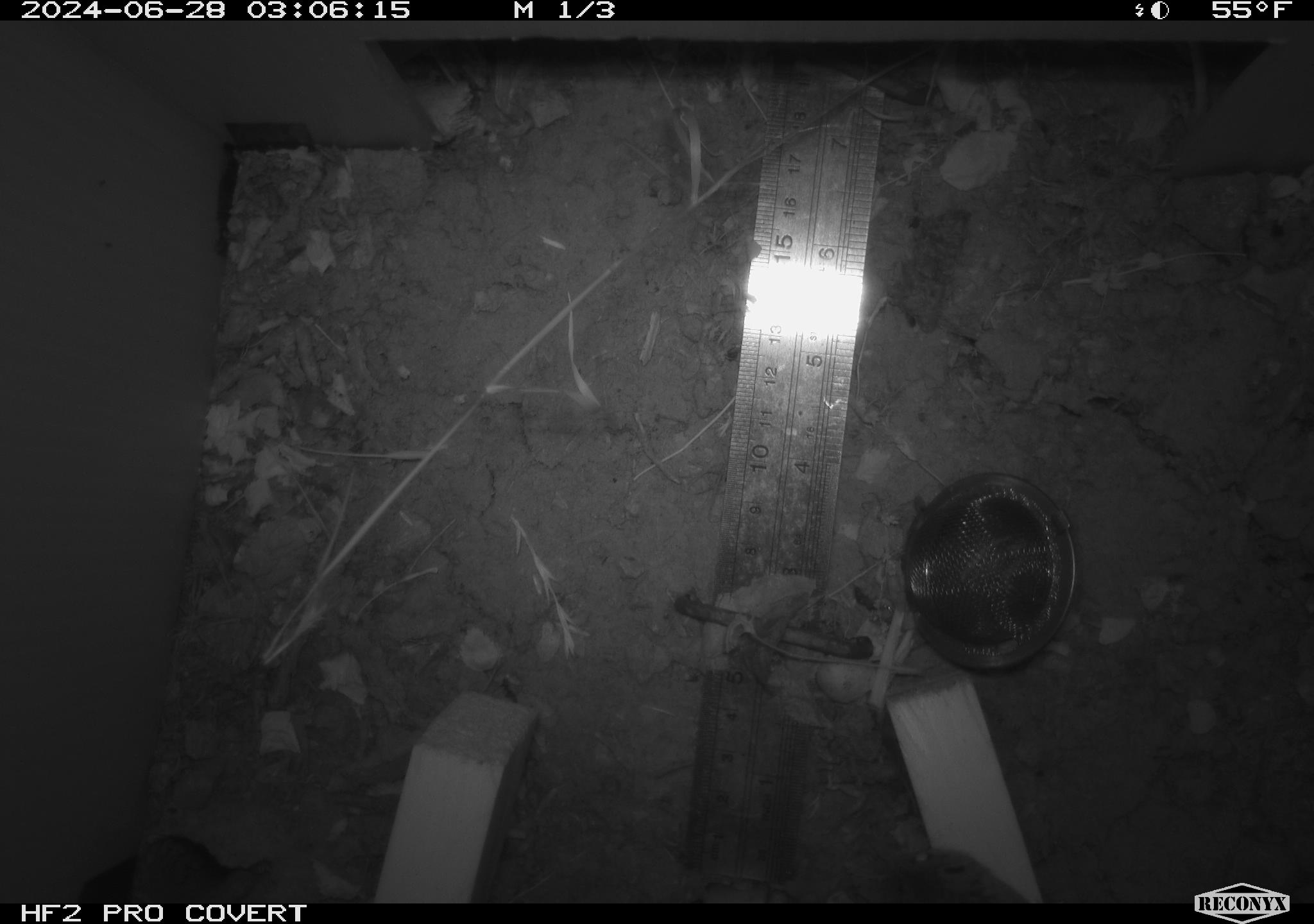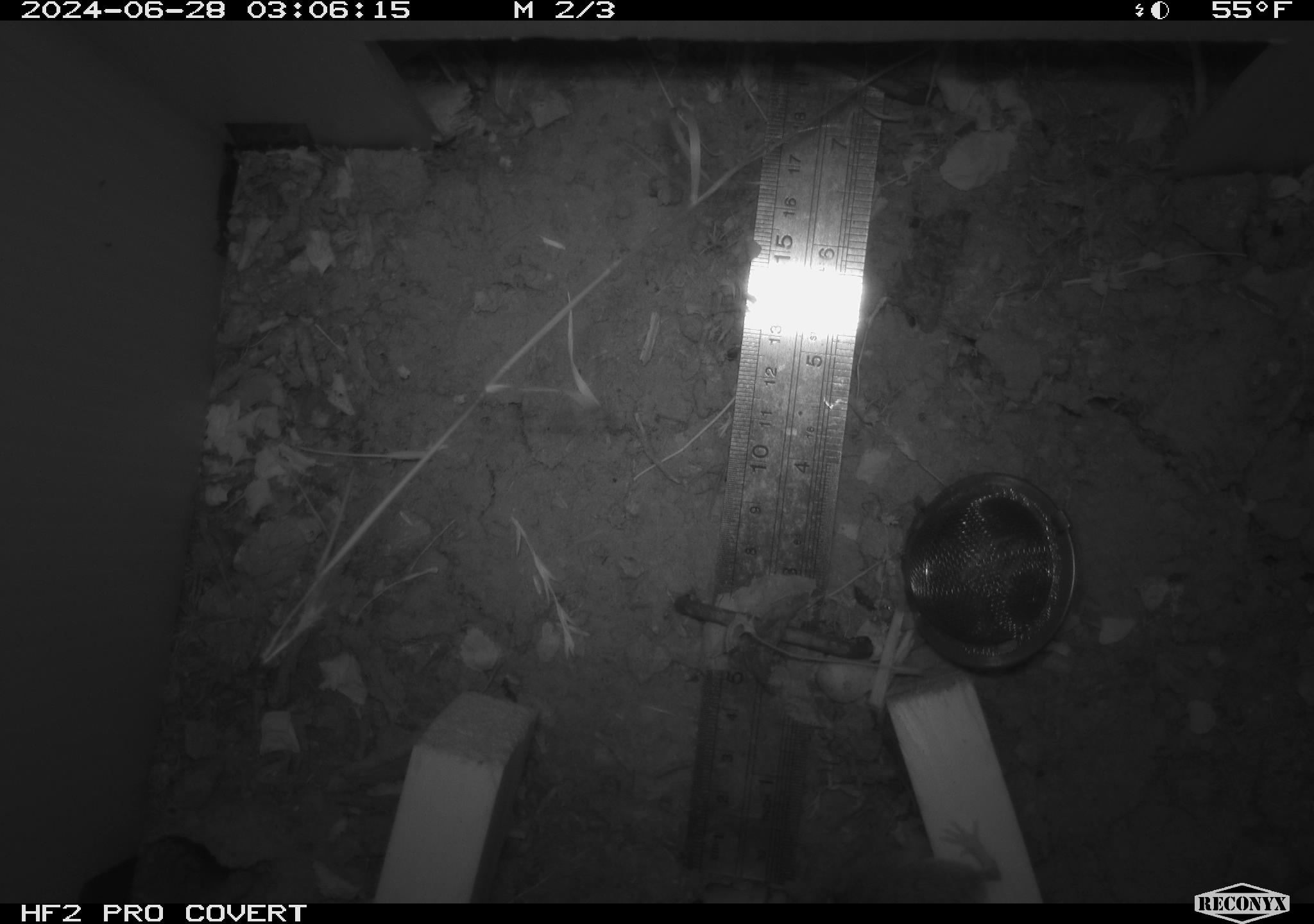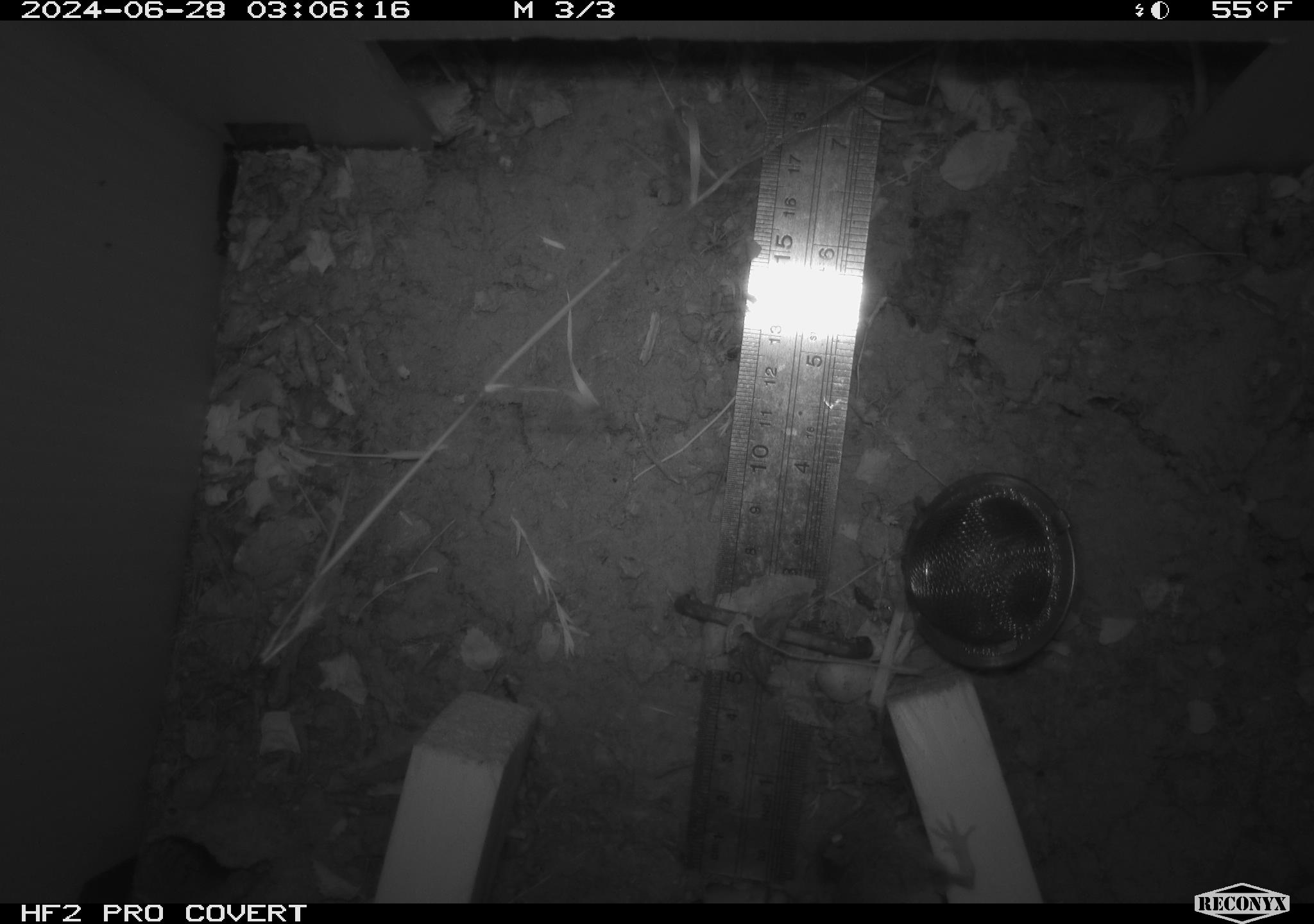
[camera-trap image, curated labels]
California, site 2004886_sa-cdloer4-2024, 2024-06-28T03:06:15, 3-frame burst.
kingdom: Animalia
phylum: Chordata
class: Mammalia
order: Rodentia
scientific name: Rodentia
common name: rodent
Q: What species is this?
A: Rodent (Rodentia).